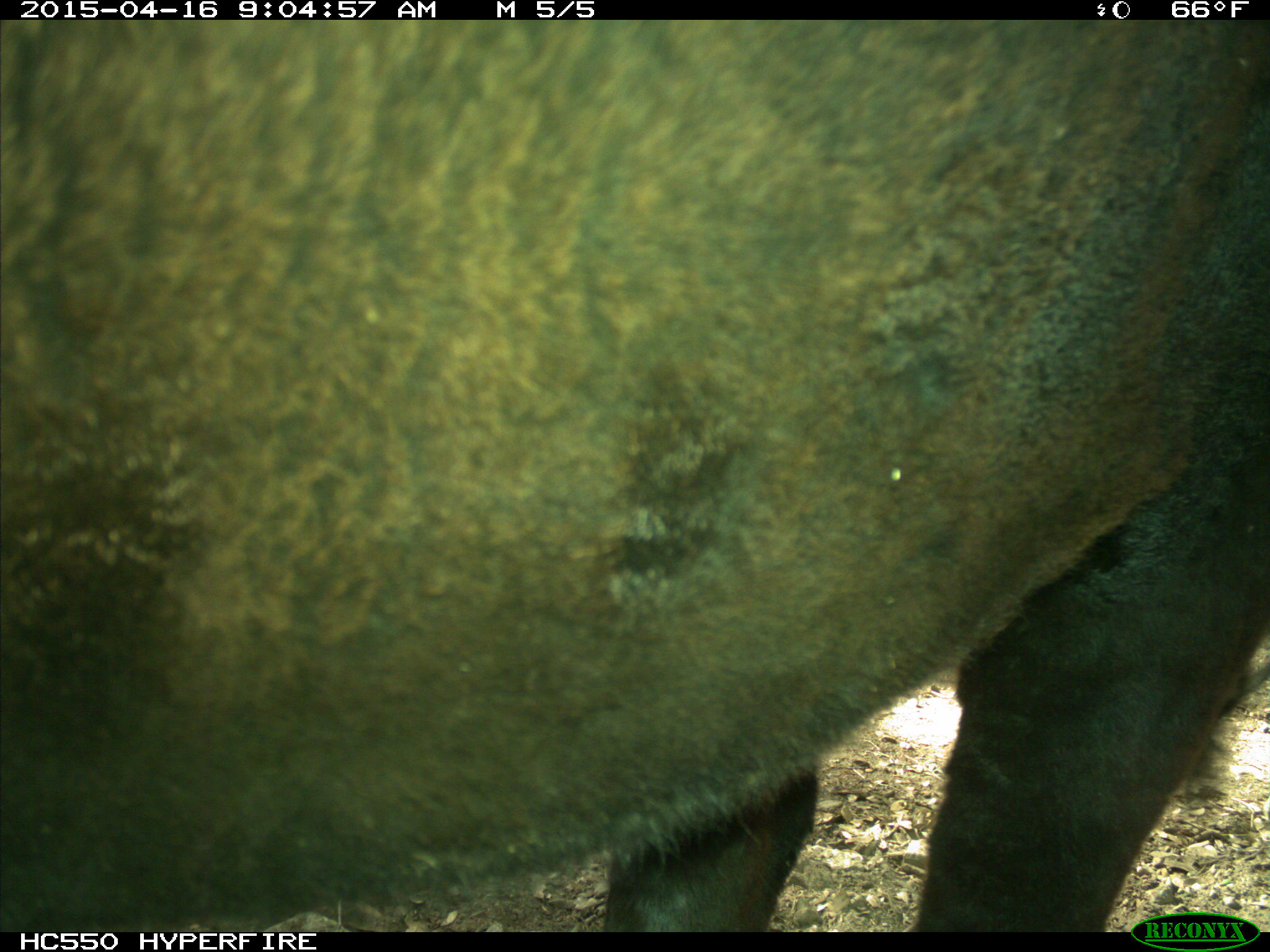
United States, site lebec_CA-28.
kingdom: Animalia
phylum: Chordata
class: Mammalia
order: Artiodactyla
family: Bovidae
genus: Bos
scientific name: Bos taurus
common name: domestic cow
Bos taurus (domestic cow).